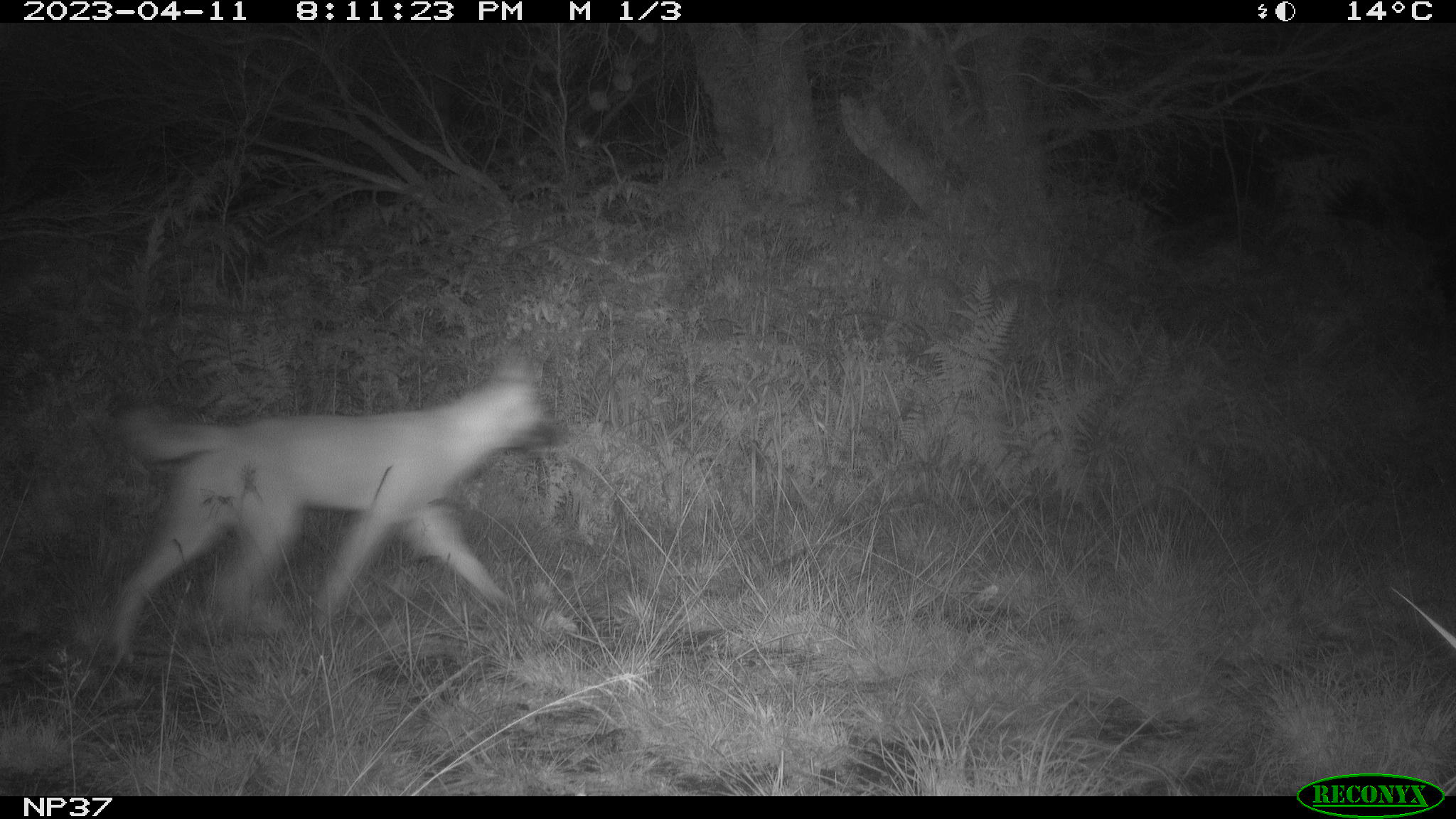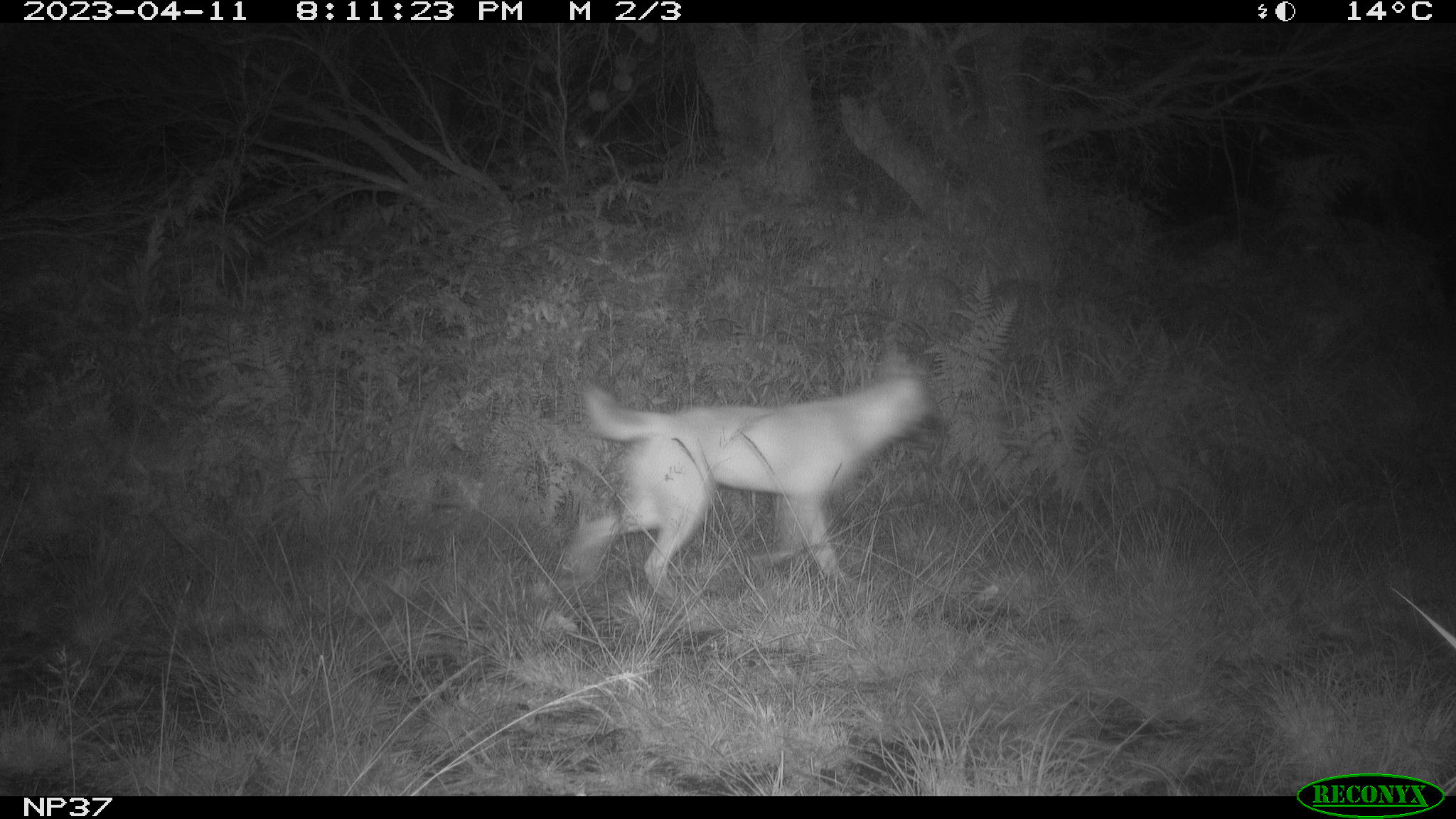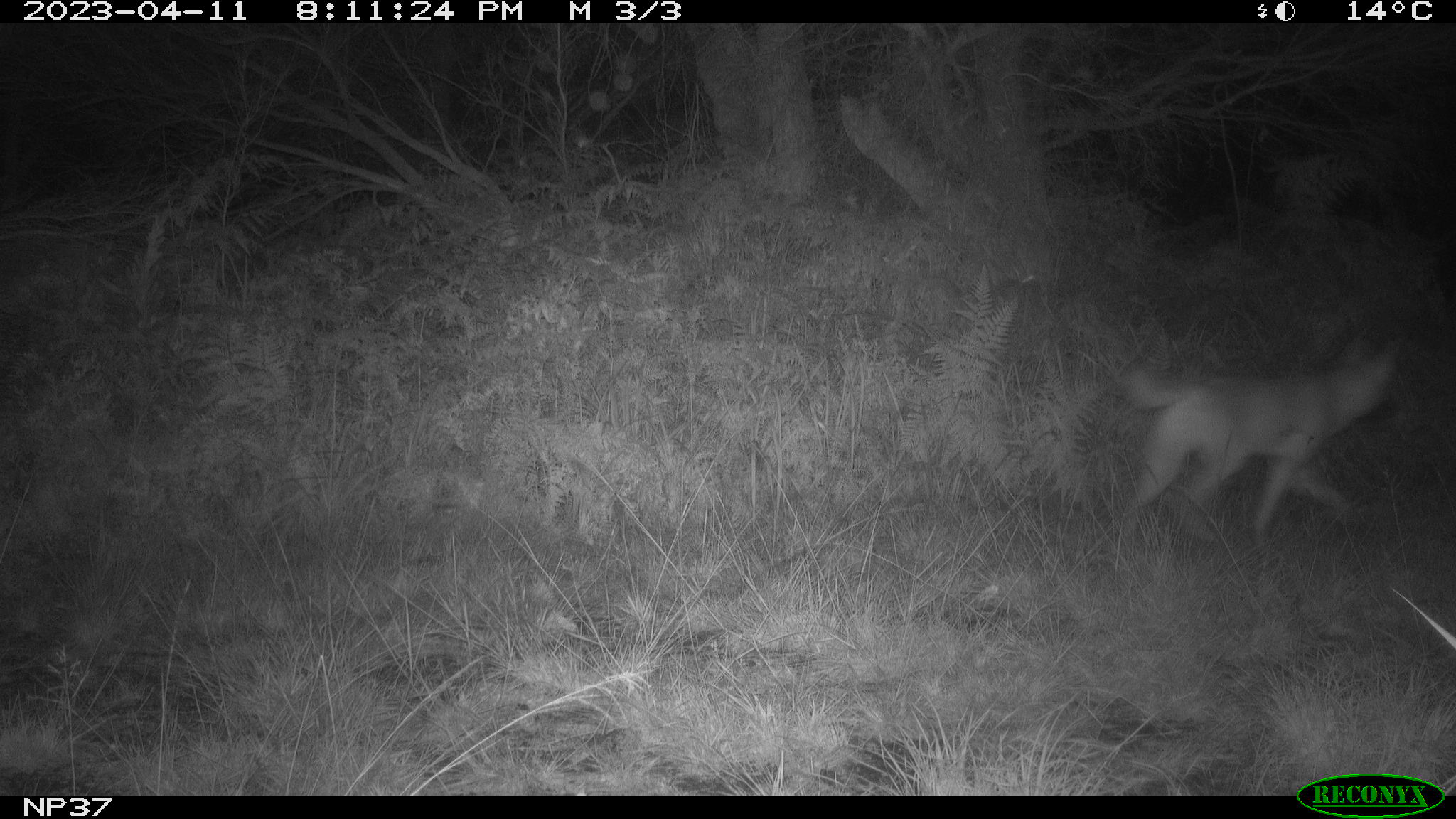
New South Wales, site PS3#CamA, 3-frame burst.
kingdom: Animalia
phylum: Chordata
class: Mammalia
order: Carnivora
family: Canidae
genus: Canis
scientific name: Canis familiaris dingo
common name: dingo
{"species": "dingo (Canis familiaris dingo)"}